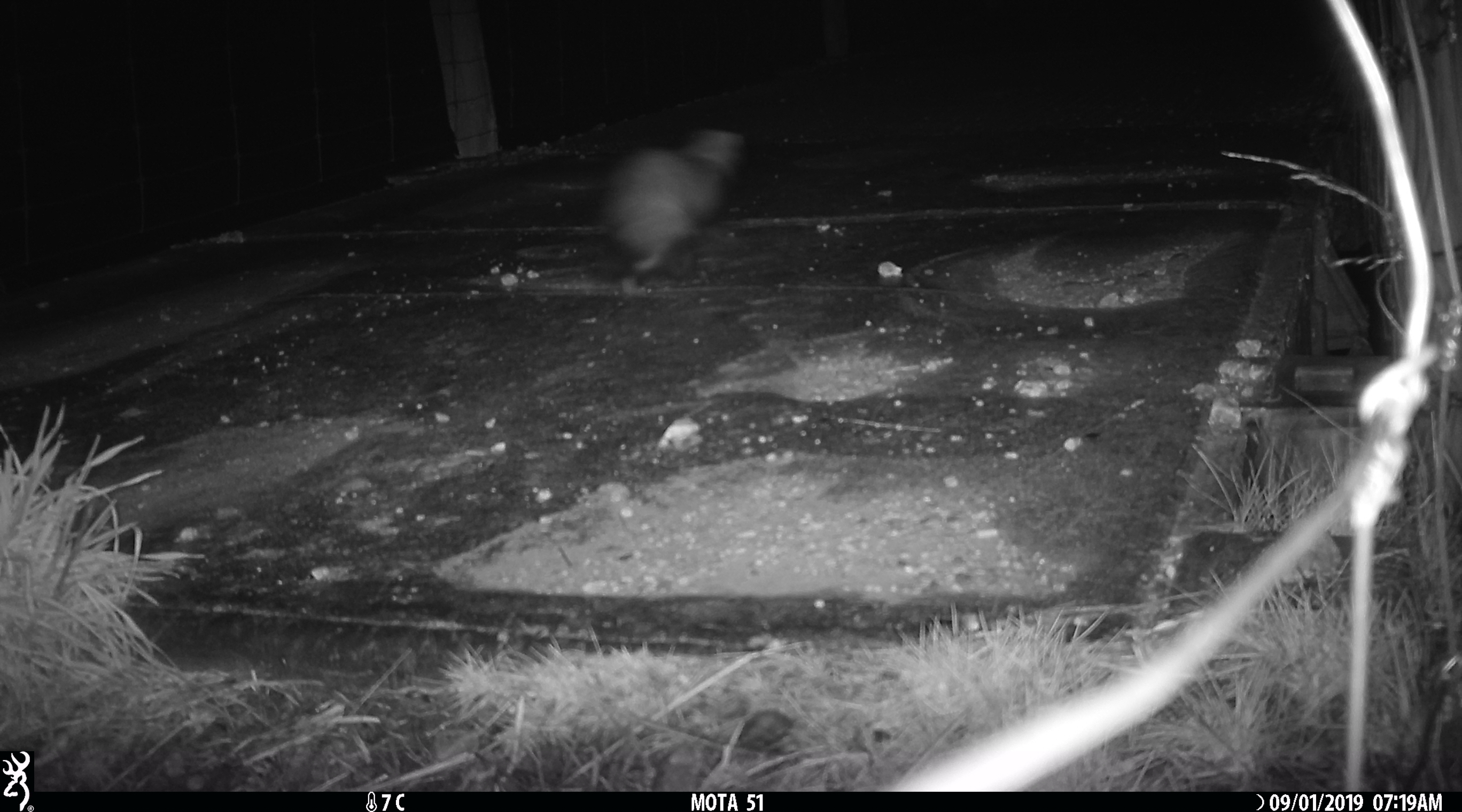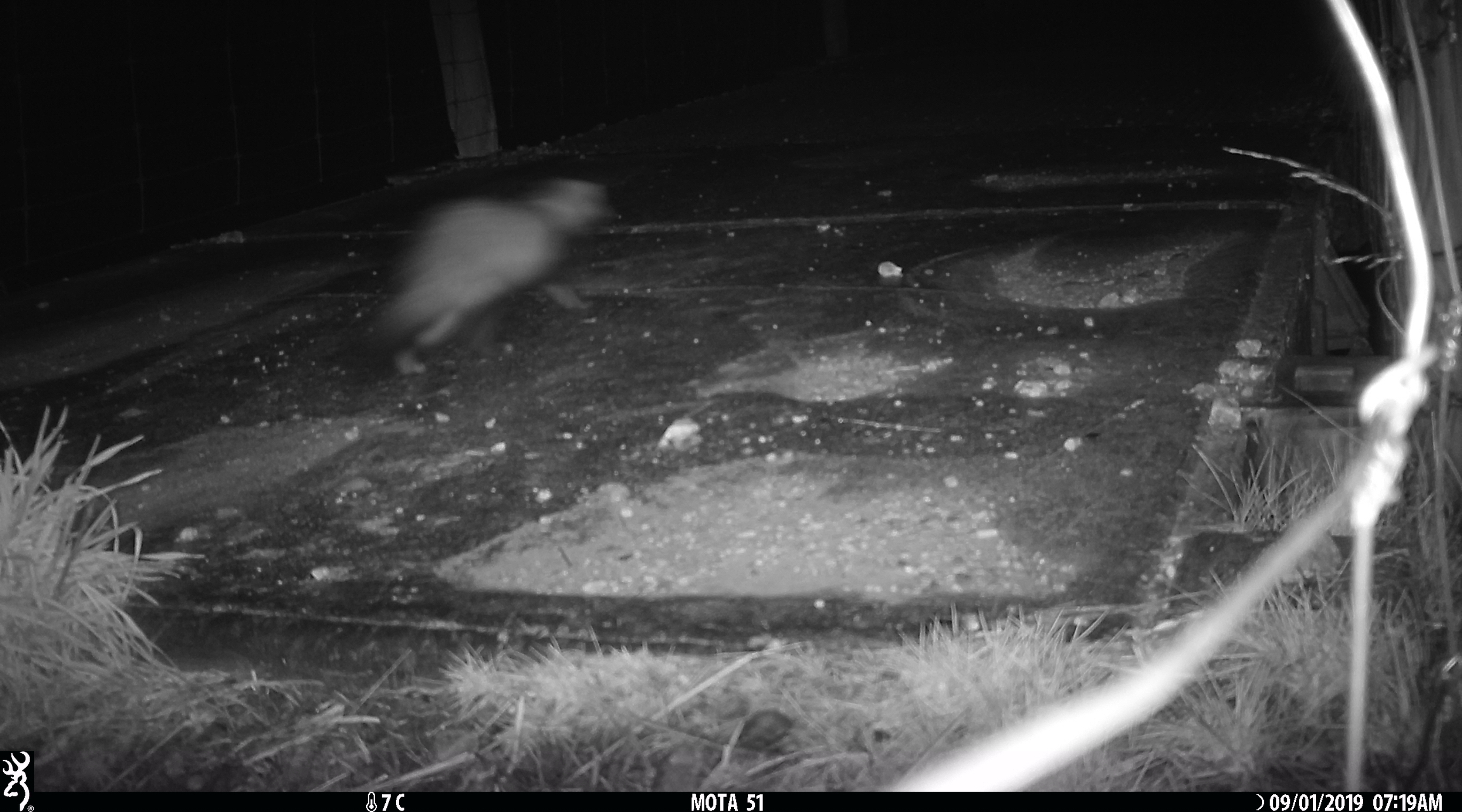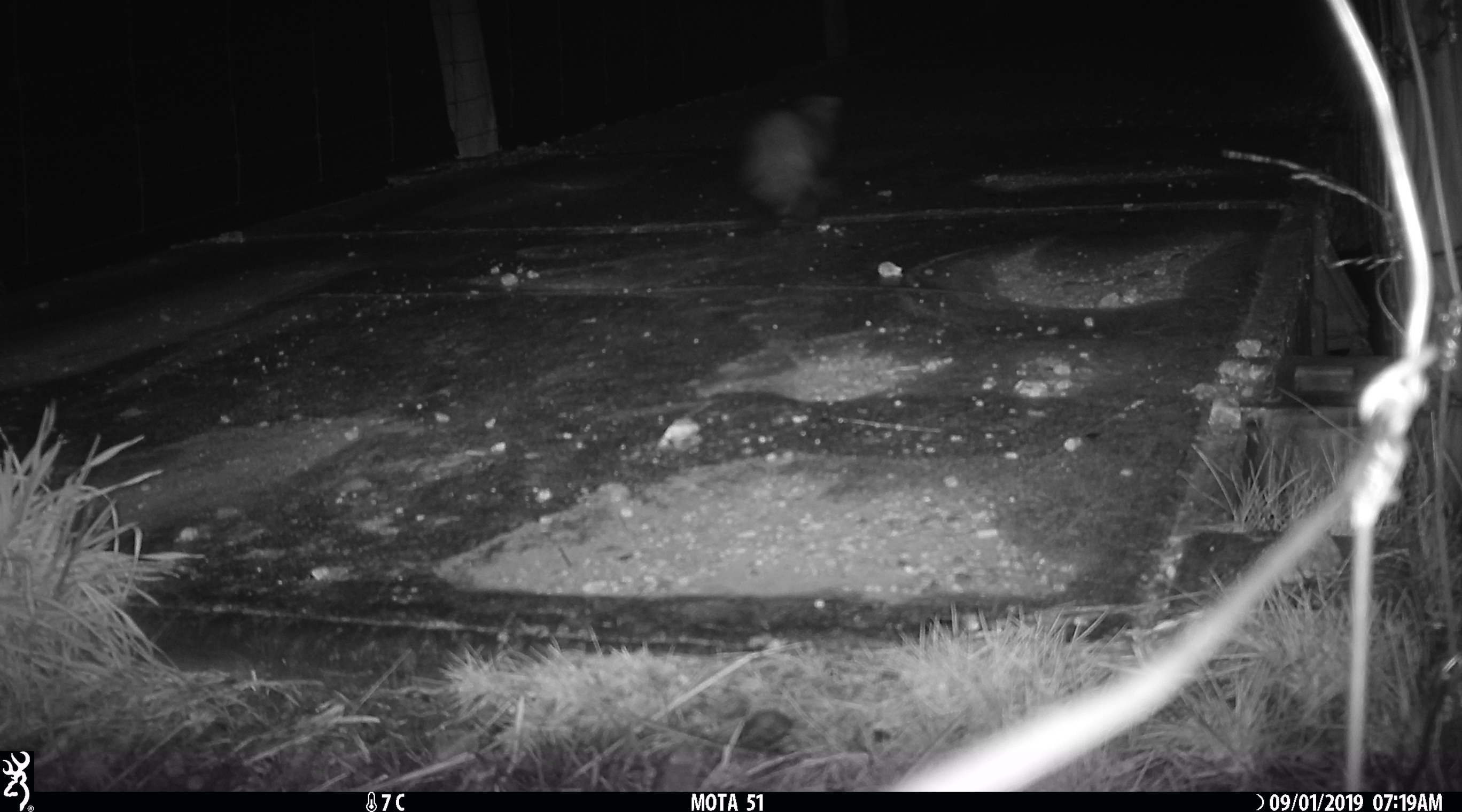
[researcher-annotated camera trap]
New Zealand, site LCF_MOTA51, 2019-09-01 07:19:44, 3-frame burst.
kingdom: Animalia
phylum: Chordata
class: Mammalia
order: Carnivora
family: Mustelidae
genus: Mustela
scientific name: Mustela furo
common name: ferret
Ferret (Mustela furo).